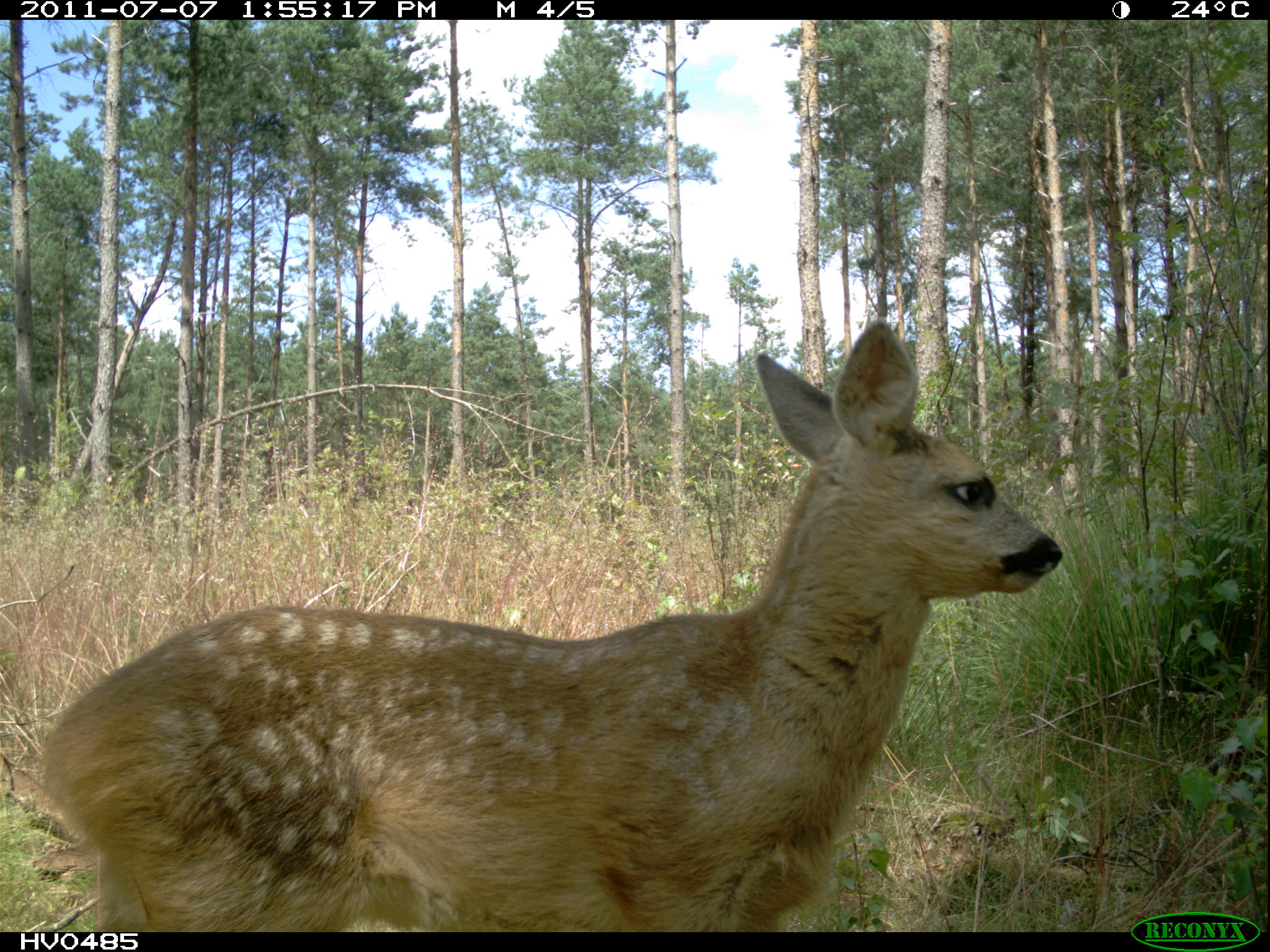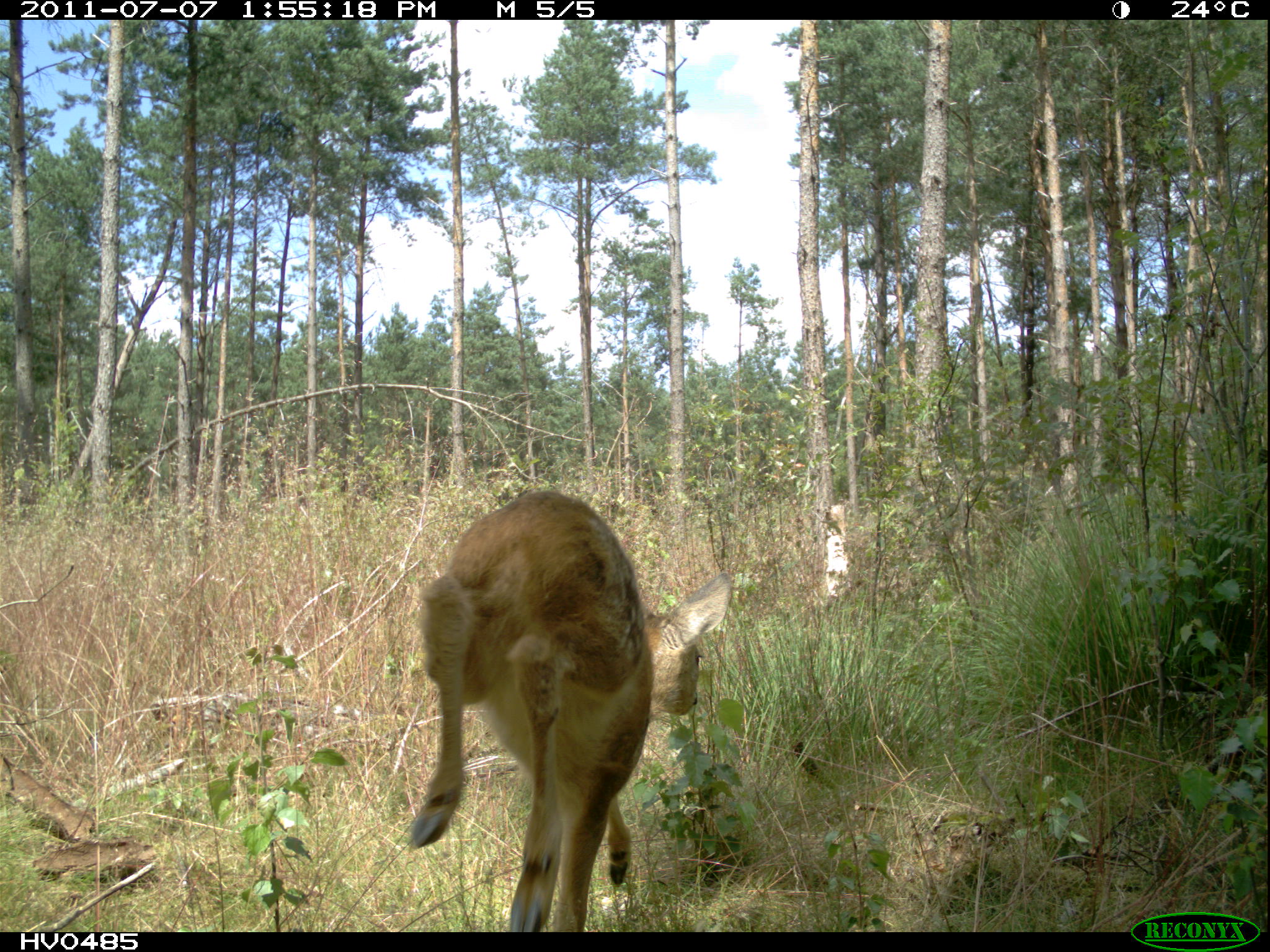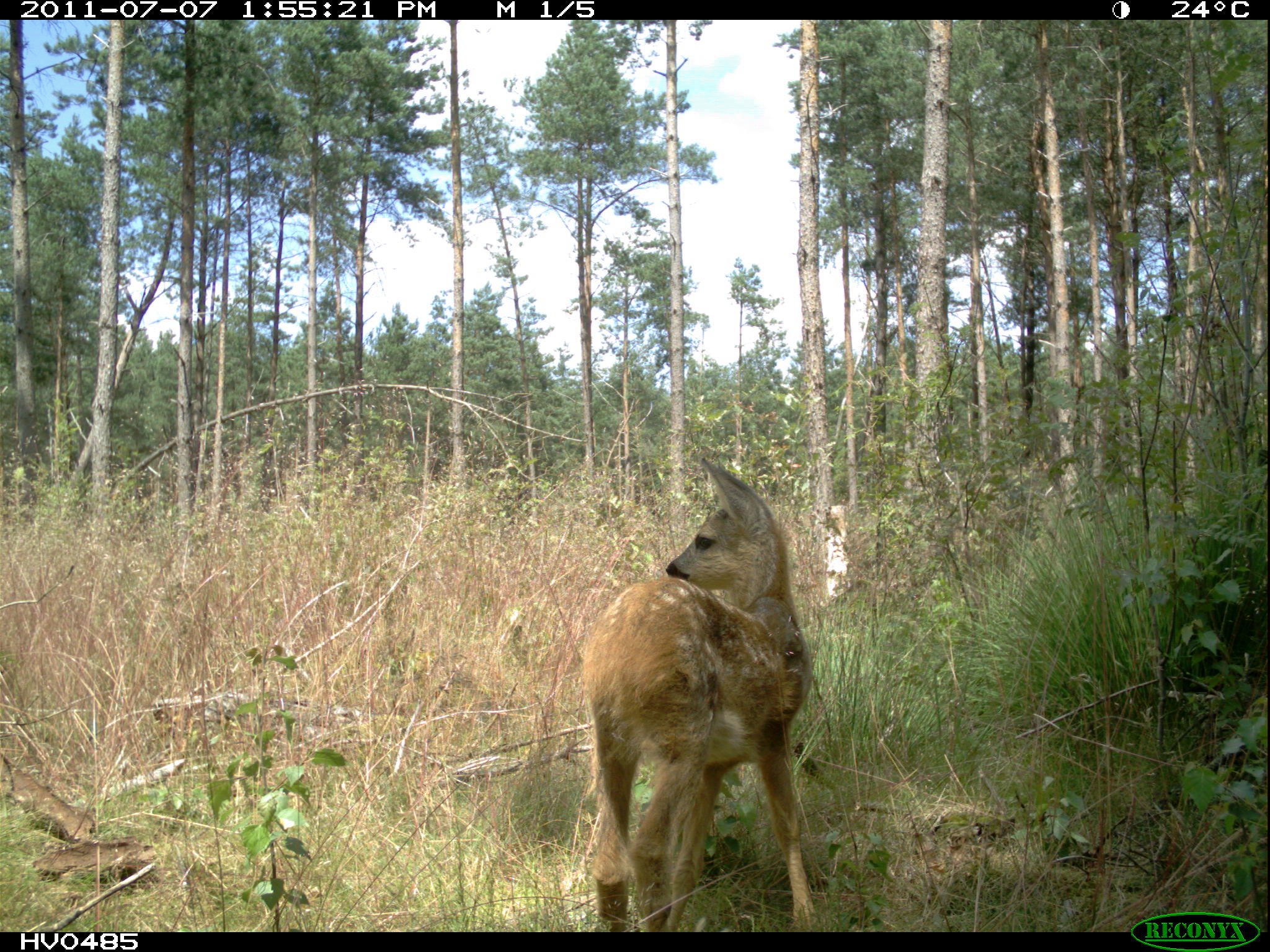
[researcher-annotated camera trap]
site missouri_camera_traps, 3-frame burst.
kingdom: Animalia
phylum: Chordata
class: Mammalia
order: Artiodactyla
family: Cervidae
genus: Capreolus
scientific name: Capreolus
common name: roe deer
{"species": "roe deer (Capreolus)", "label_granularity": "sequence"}